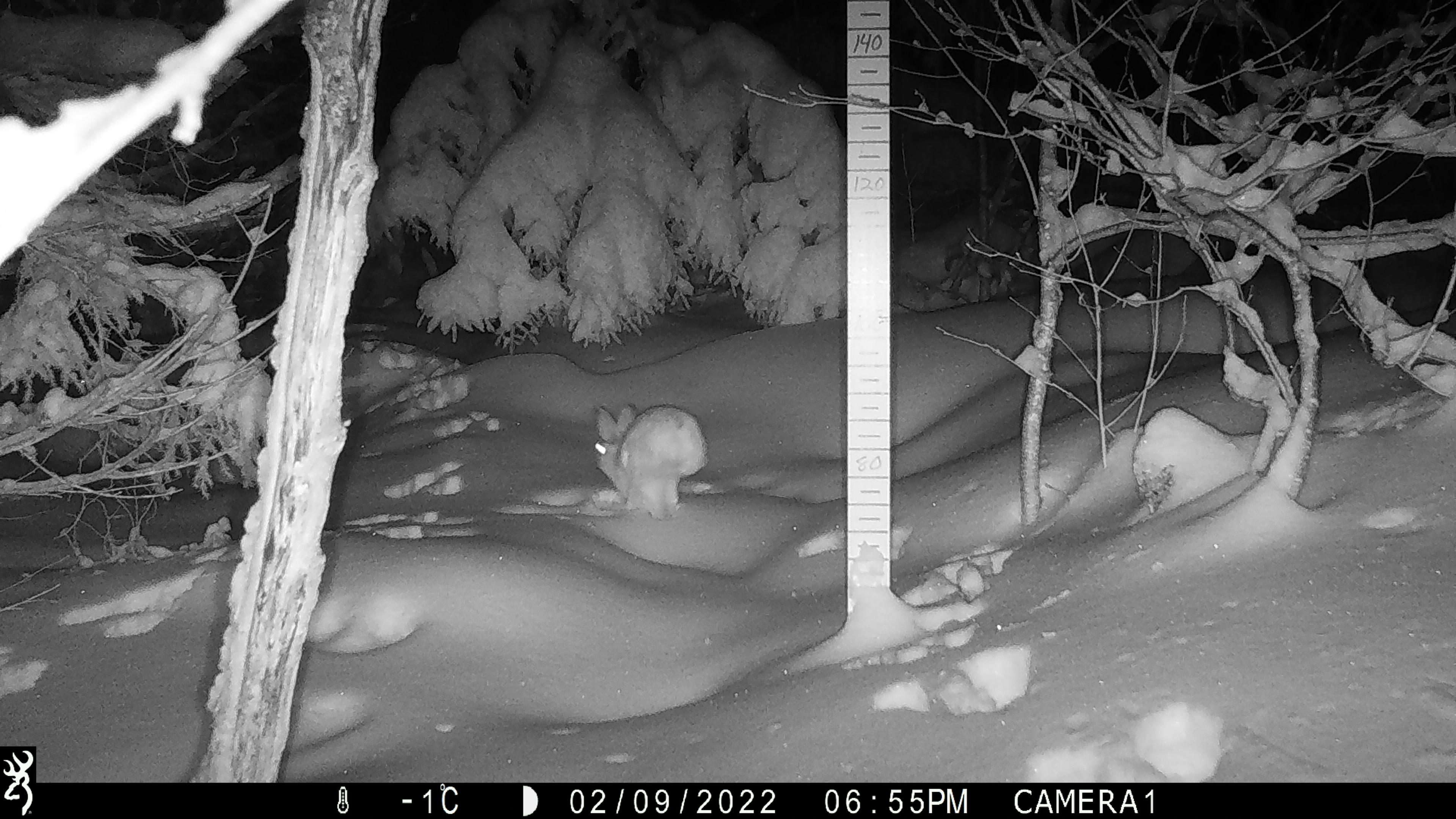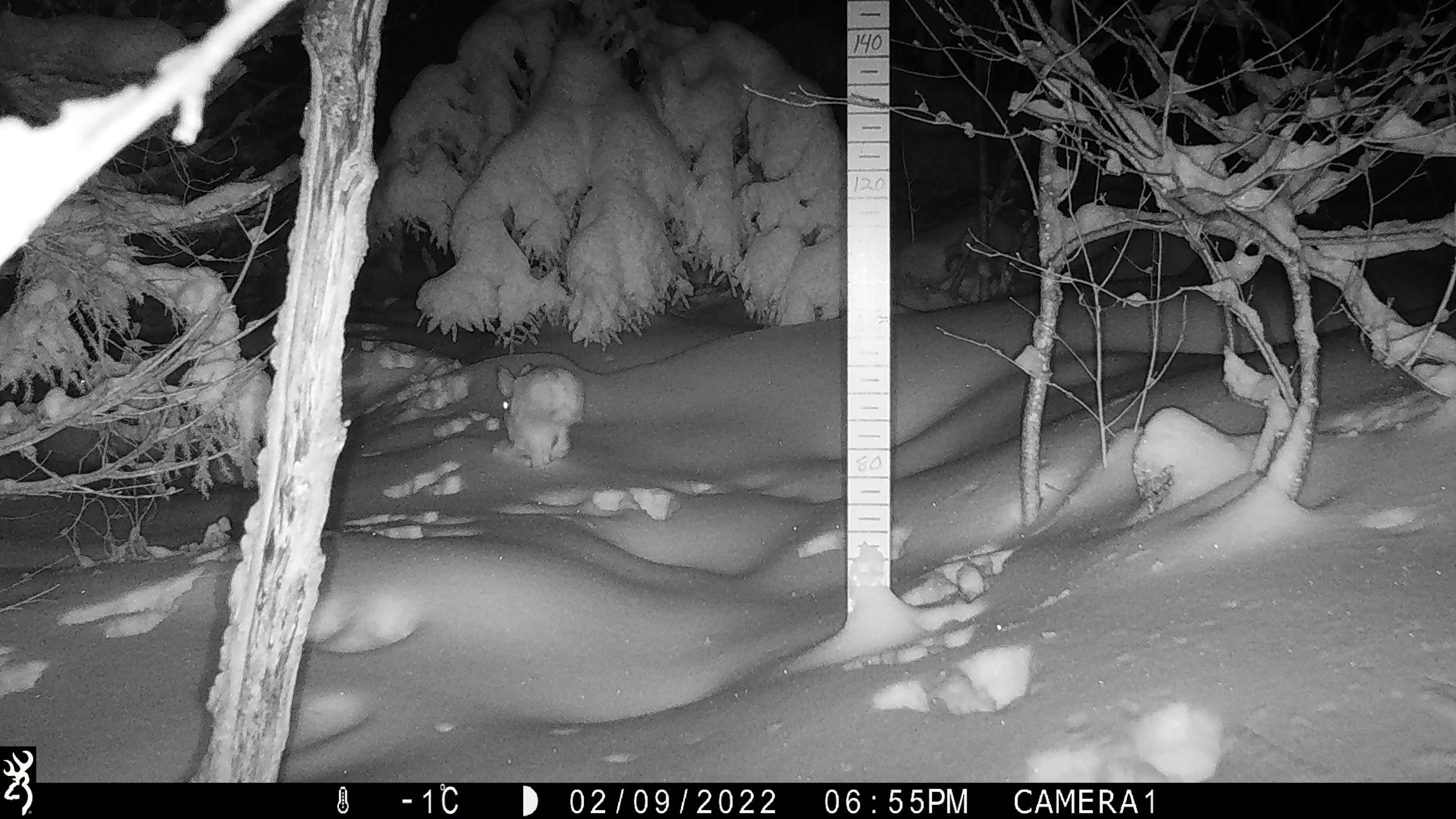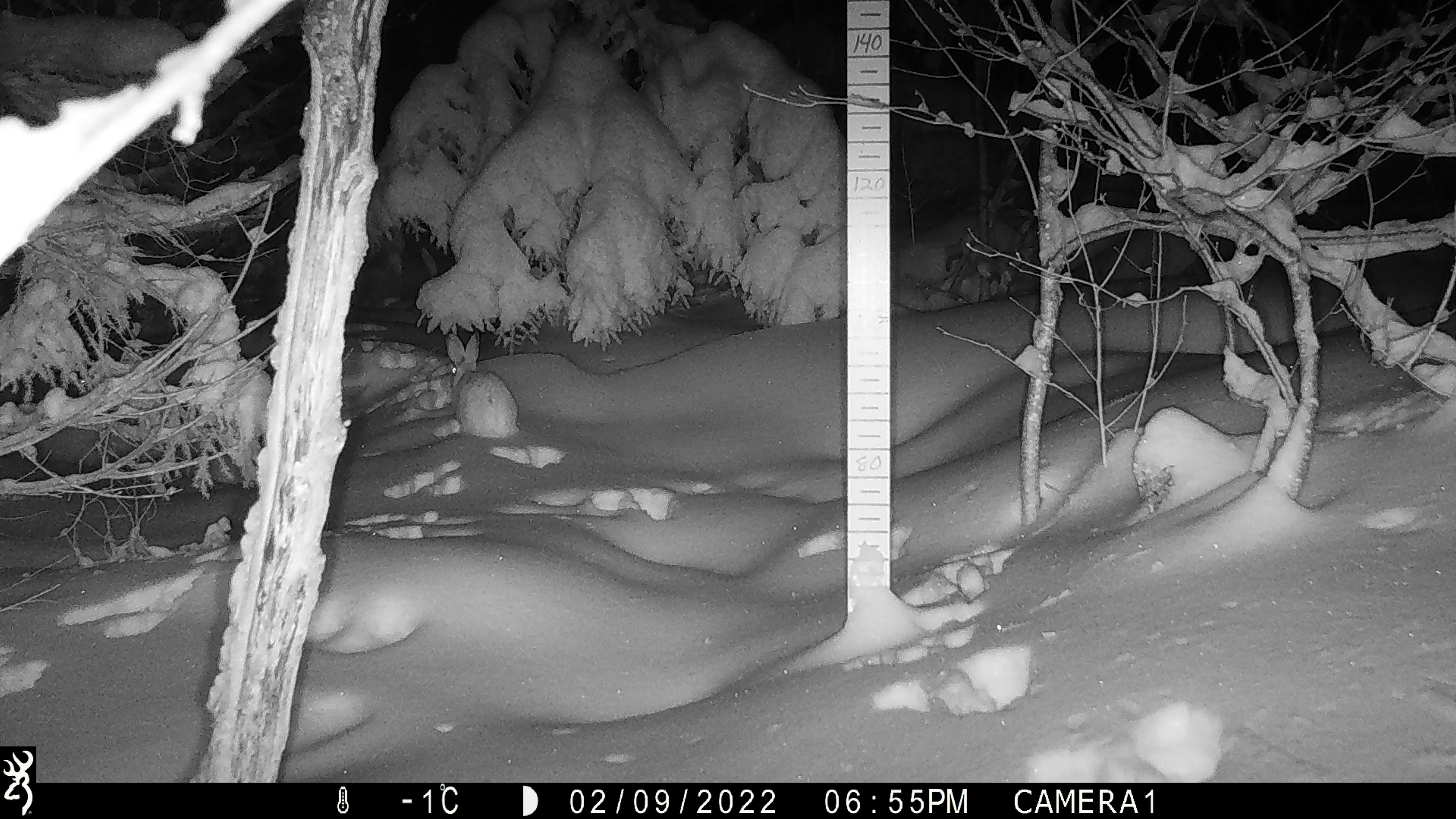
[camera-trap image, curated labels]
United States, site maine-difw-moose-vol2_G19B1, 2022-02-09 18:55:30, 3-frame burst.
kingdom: Animalia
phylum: Chordata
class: Mammalia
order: Lagomorpha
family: Leporidae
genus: Lepus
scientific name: Lepus americanus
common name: snowshoe hare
Snowshoe hare (Lepus americanus).